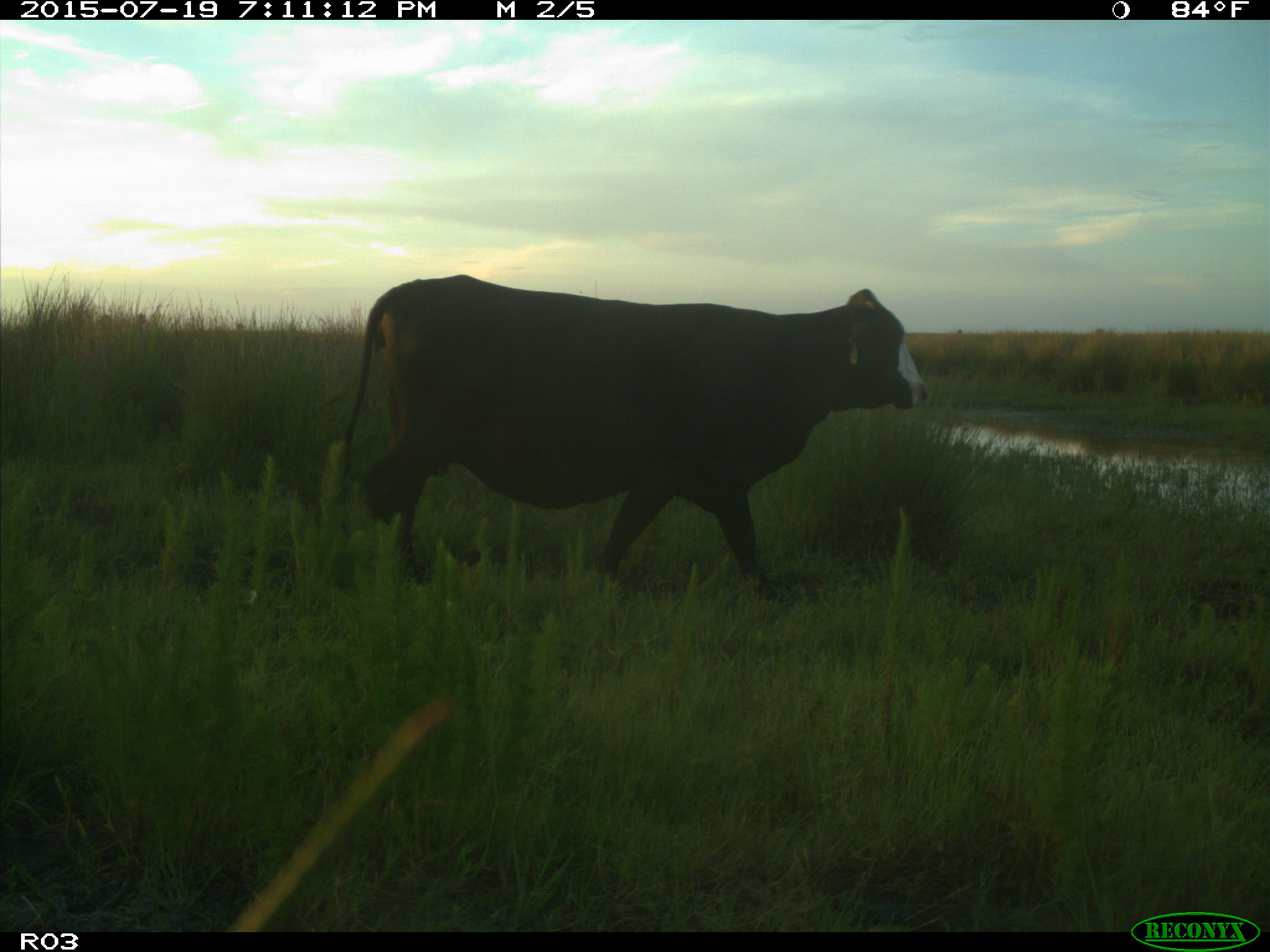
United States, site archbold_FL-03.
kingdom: Animalia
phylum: Chordata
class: Mammalia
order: Artiodactyla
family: Bovidae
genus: Bos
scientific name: Bos taurus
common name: domestic cow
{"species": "Bos taurus (domestic cow)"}